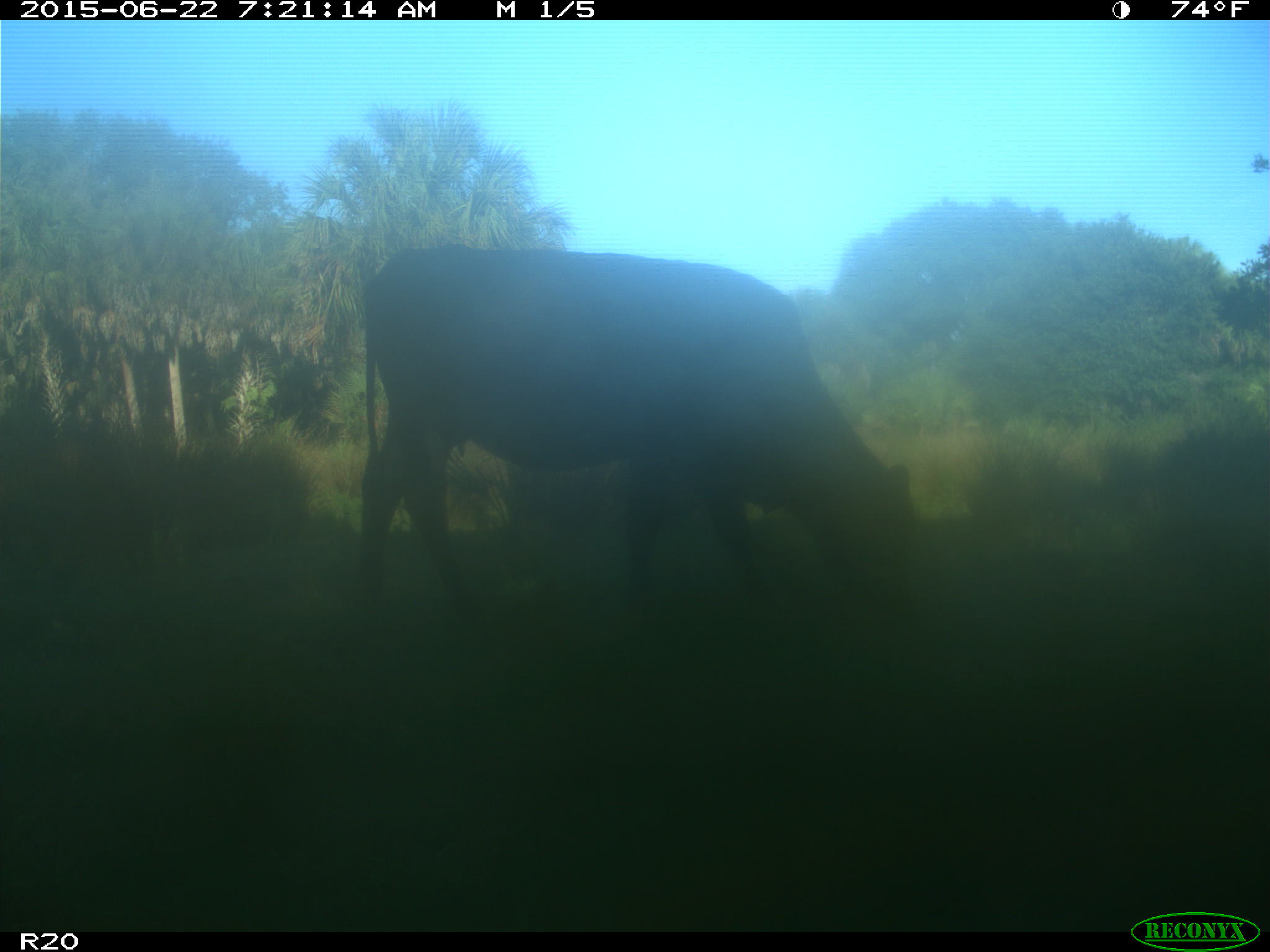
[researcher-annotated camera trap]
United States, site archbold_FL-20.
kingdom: Animalia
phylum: Chordata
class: Mammalia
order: Artiodactyla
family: Bovidae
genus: Bos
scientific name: Bos taurus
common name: domestic cow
Bos taurus (domestic cow).